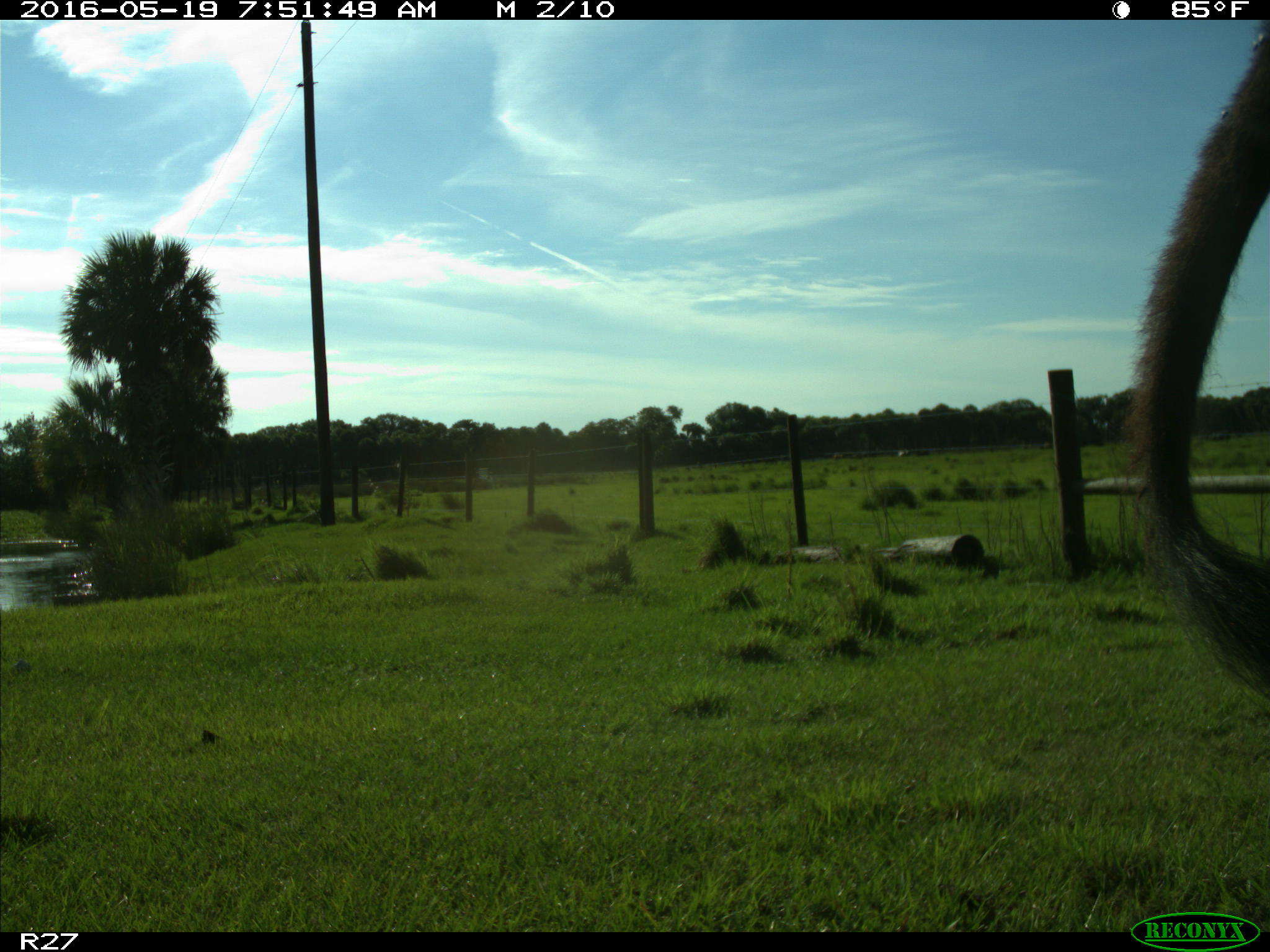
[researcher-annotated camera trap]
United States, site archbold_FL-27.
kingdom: Animalia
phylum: Chordata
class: Mammalia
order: Artiodactyla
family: Bovidae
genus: Bos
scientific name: Bos taurus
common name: domestic cow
Bos taurus (domestic cow).